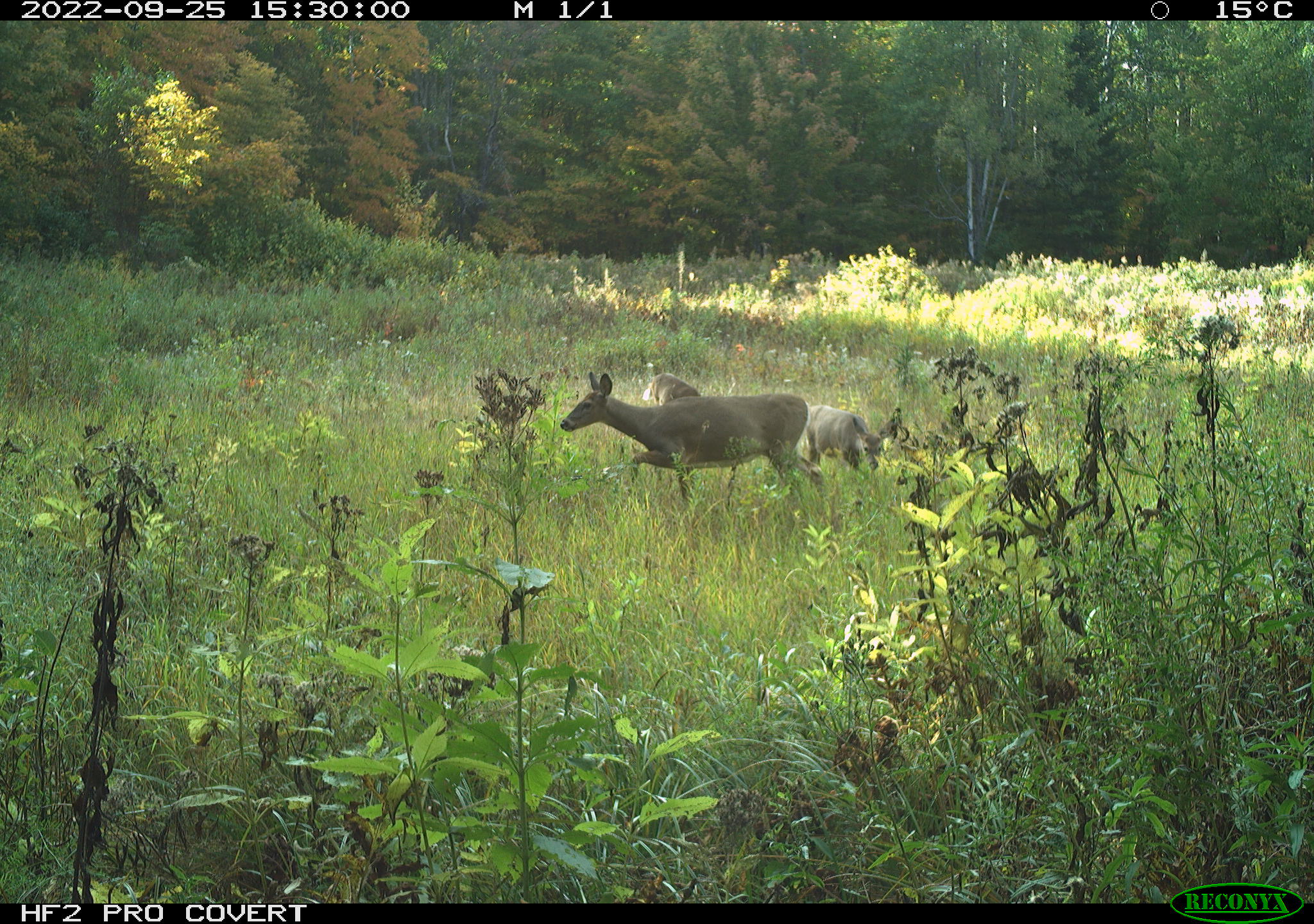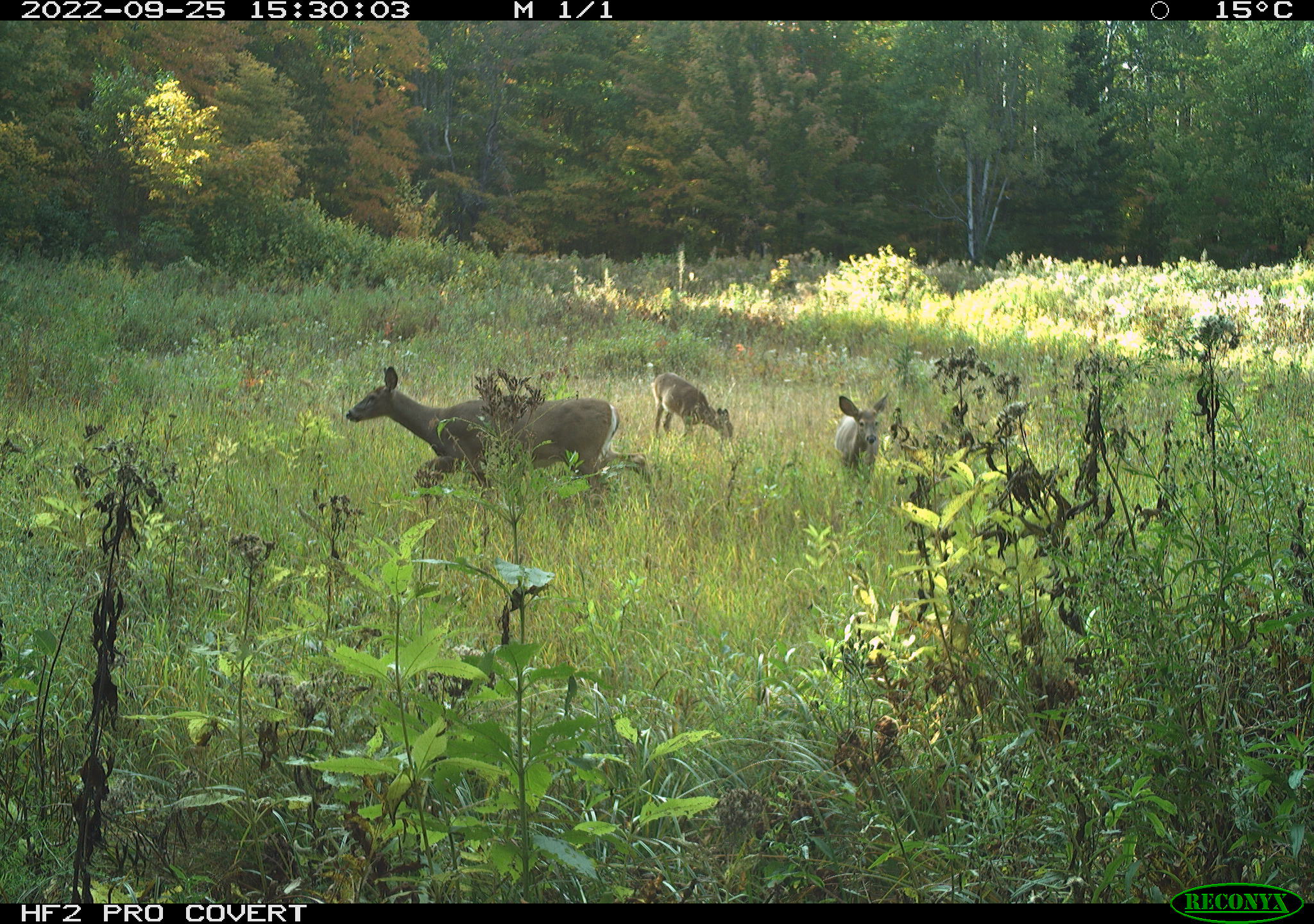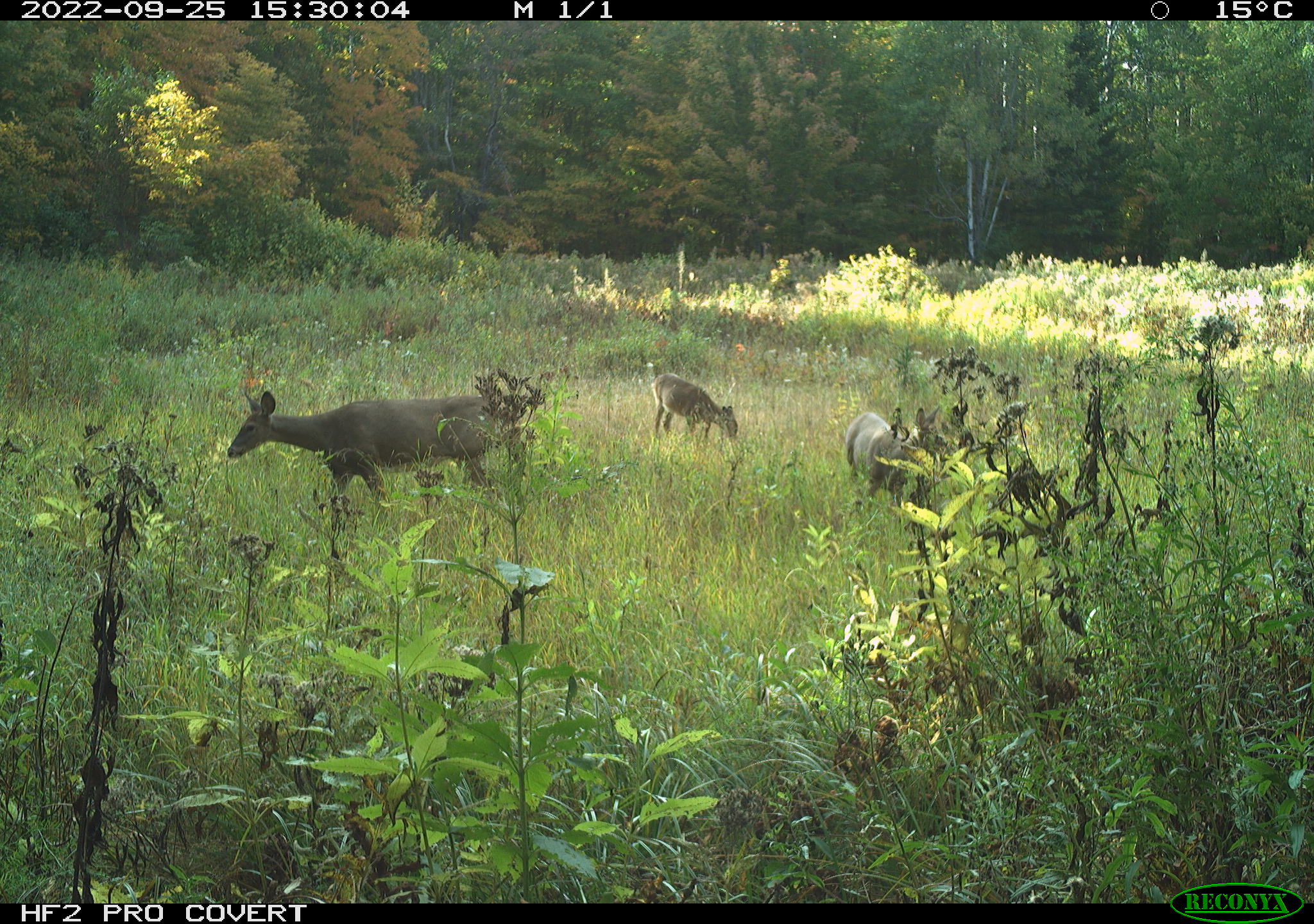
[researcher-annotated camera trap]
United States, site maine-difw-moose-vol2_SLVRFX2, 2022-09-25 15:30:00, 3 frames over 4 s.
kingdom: Animalia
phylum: Chordata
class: Mammalia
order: Artiodactyla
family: Cervidae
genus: Odocoileus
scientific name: Odocoileus virginianus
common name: white-tailed deer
White-tailed deer (Odocoileus virginianus).